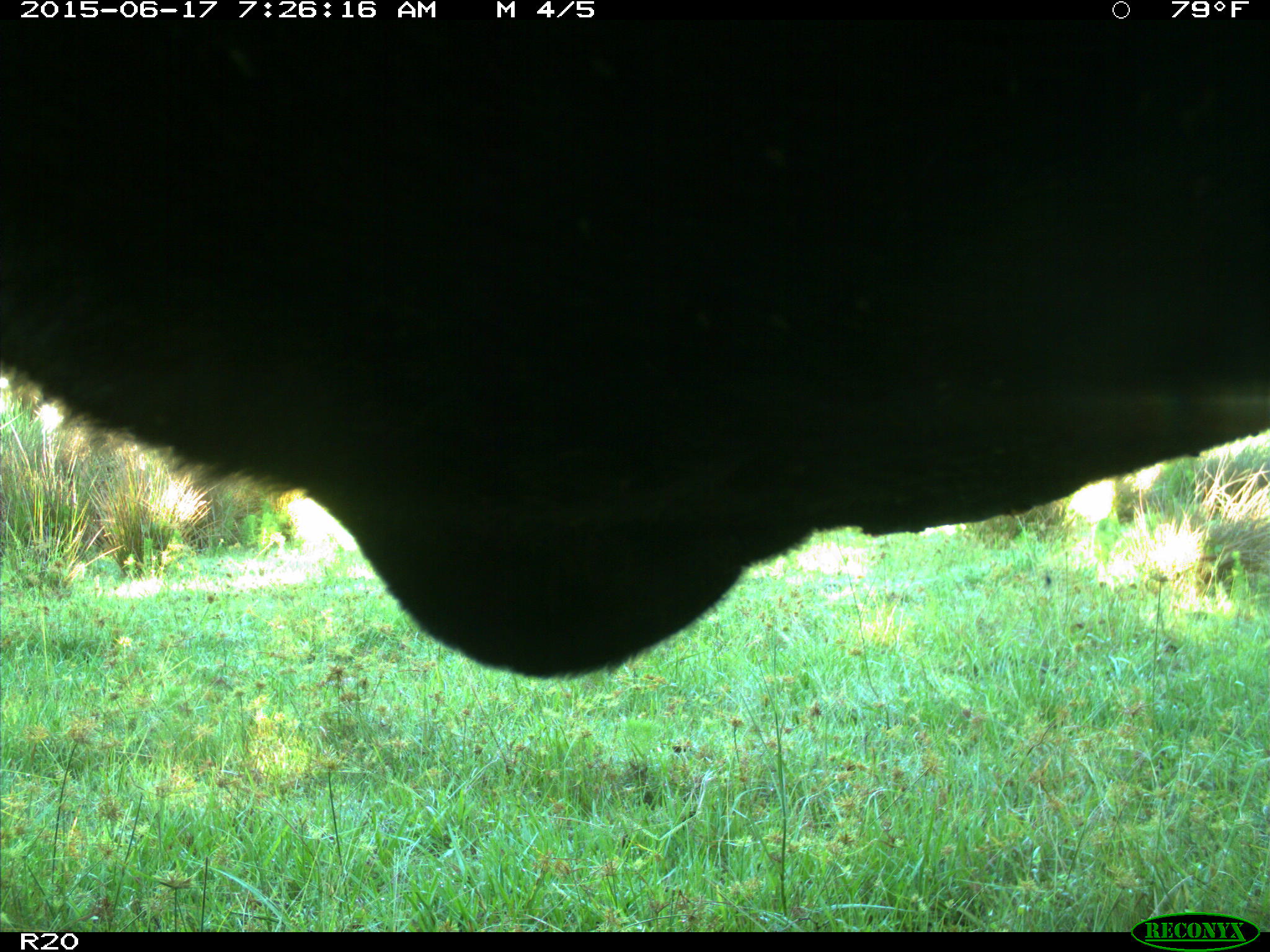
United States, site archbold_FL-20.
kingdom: Animalia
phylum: Chordata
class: Mammalia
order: Artiodactyla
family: Bovidae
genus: Bos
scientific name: Bos taurus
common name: domestic cow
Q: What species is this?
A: Bos taurus (domestic cow).